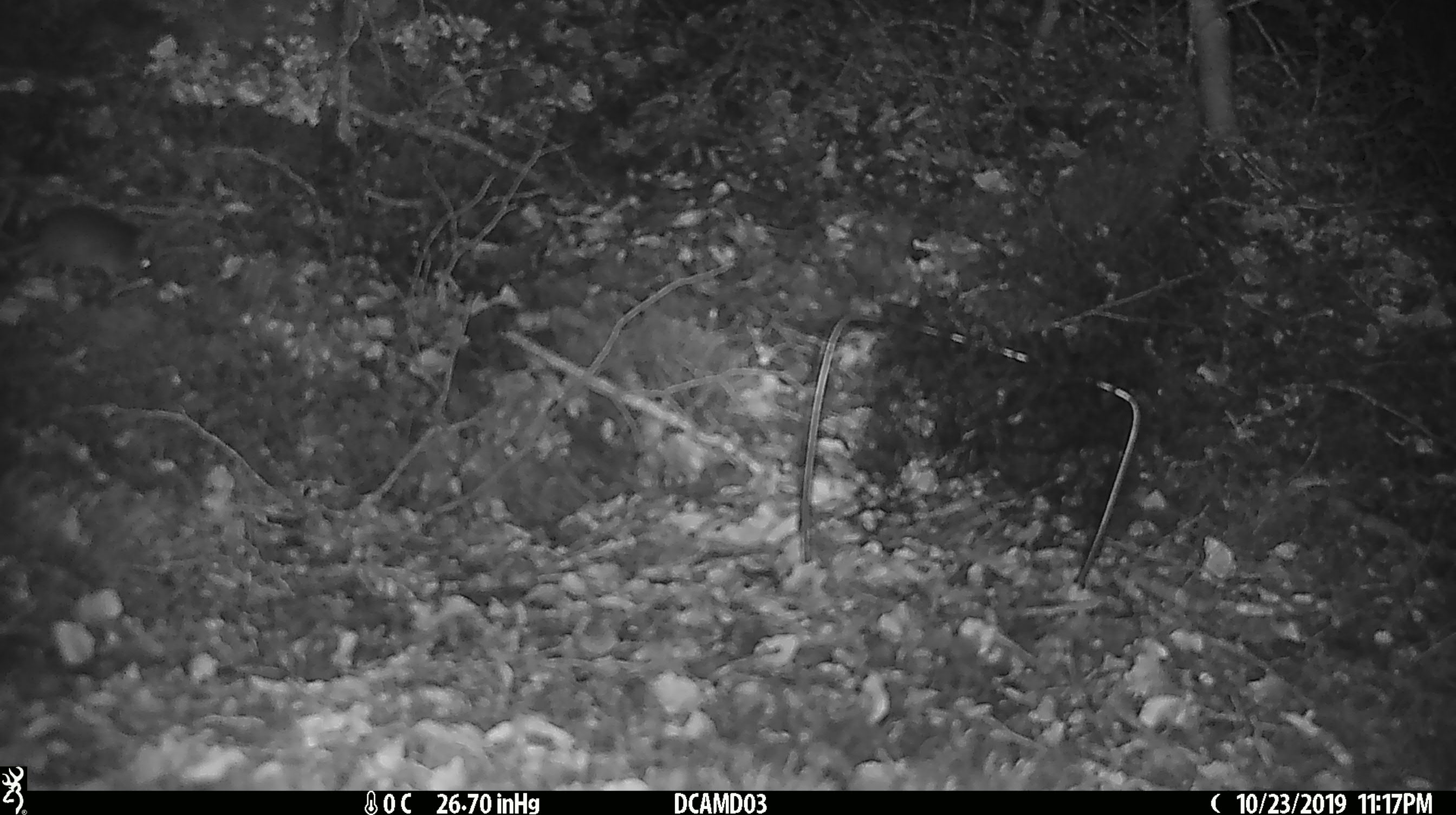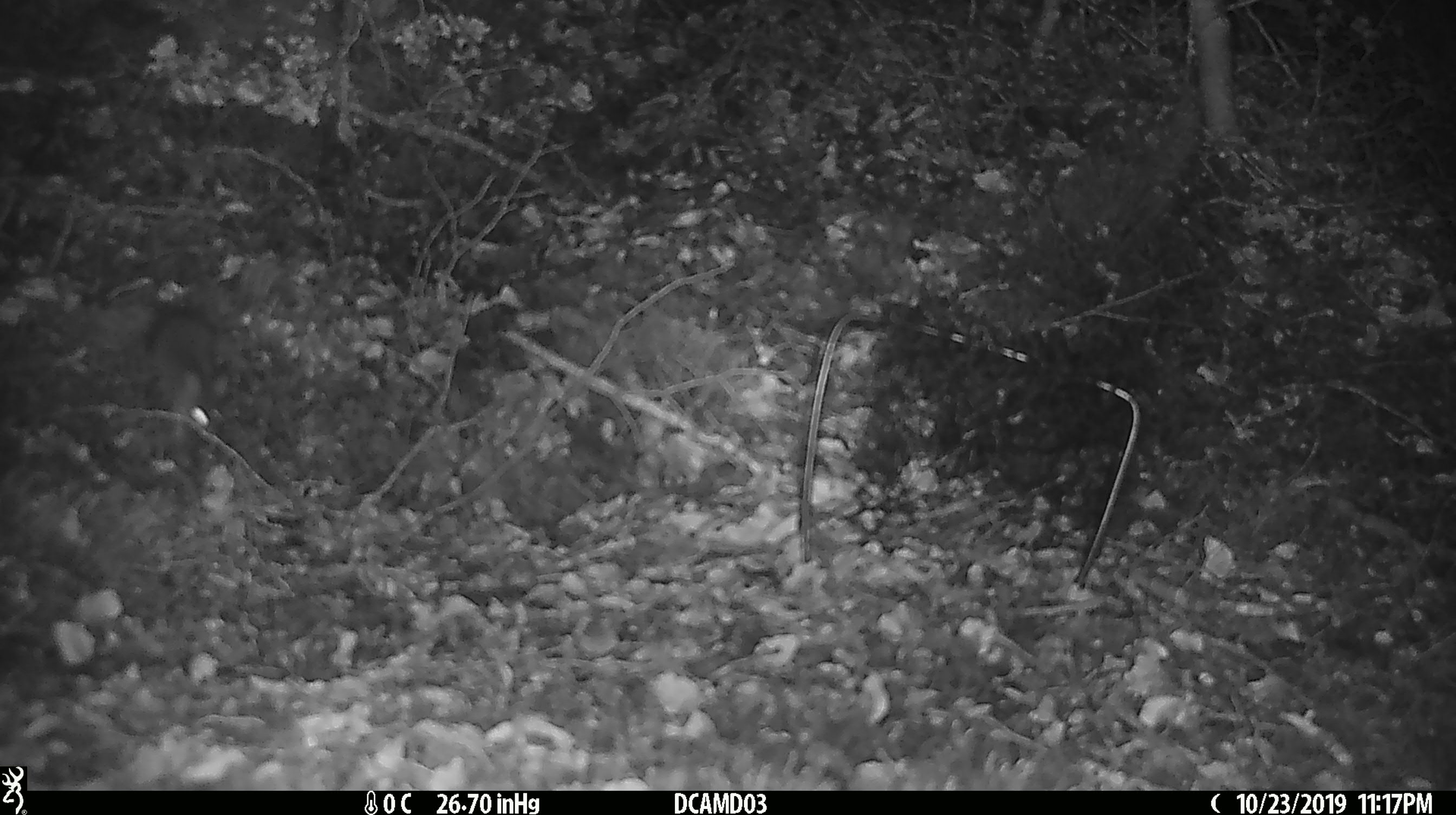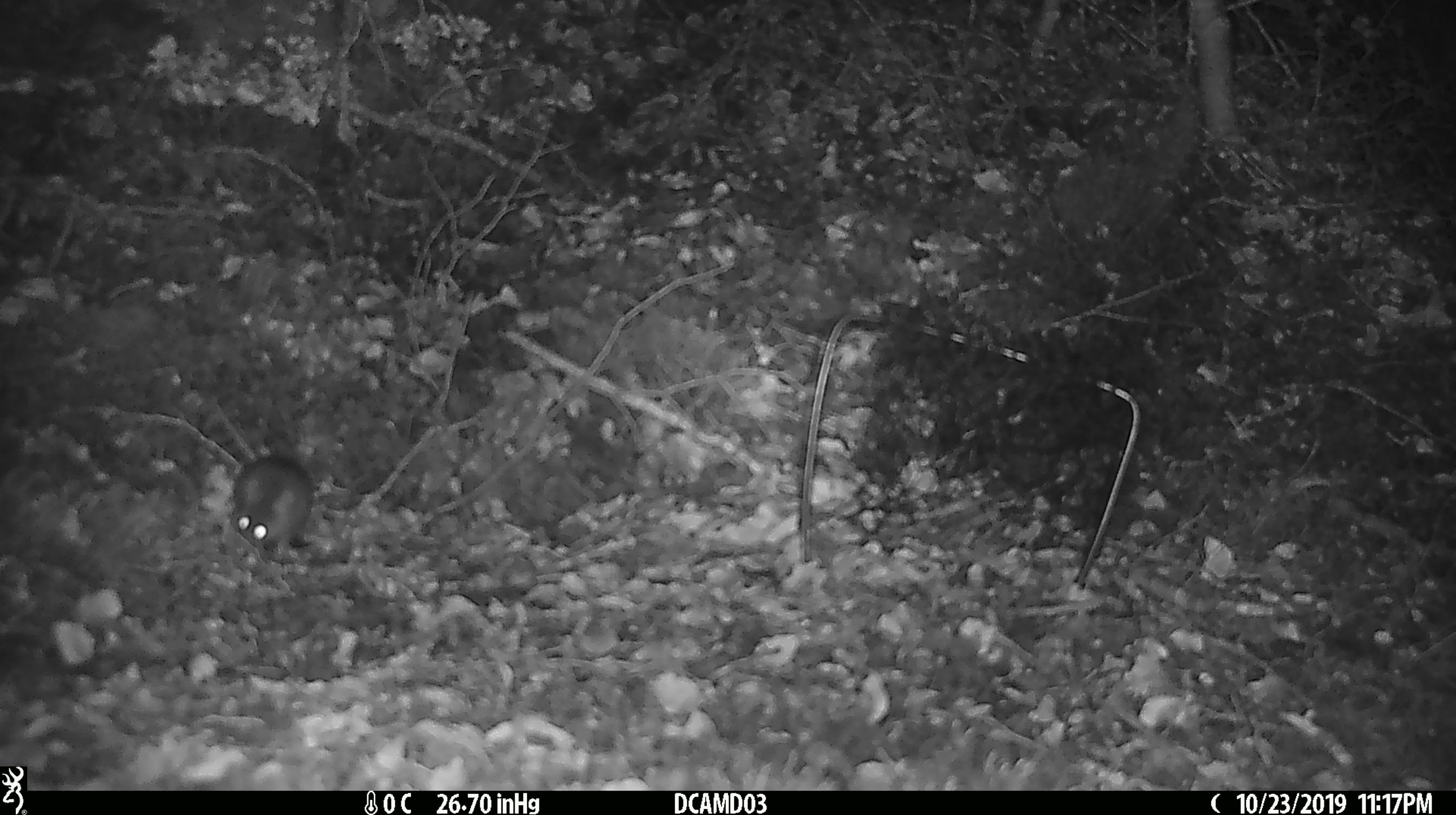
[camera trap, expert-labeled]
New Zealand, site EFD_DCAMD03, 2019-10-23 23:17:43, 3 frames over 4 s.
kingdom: Animalia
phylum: Chordata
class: Mammalia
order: Rodentia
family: Muridae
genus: Mus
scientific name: Mus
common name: mouse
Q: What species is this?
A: Mouse (Mus).